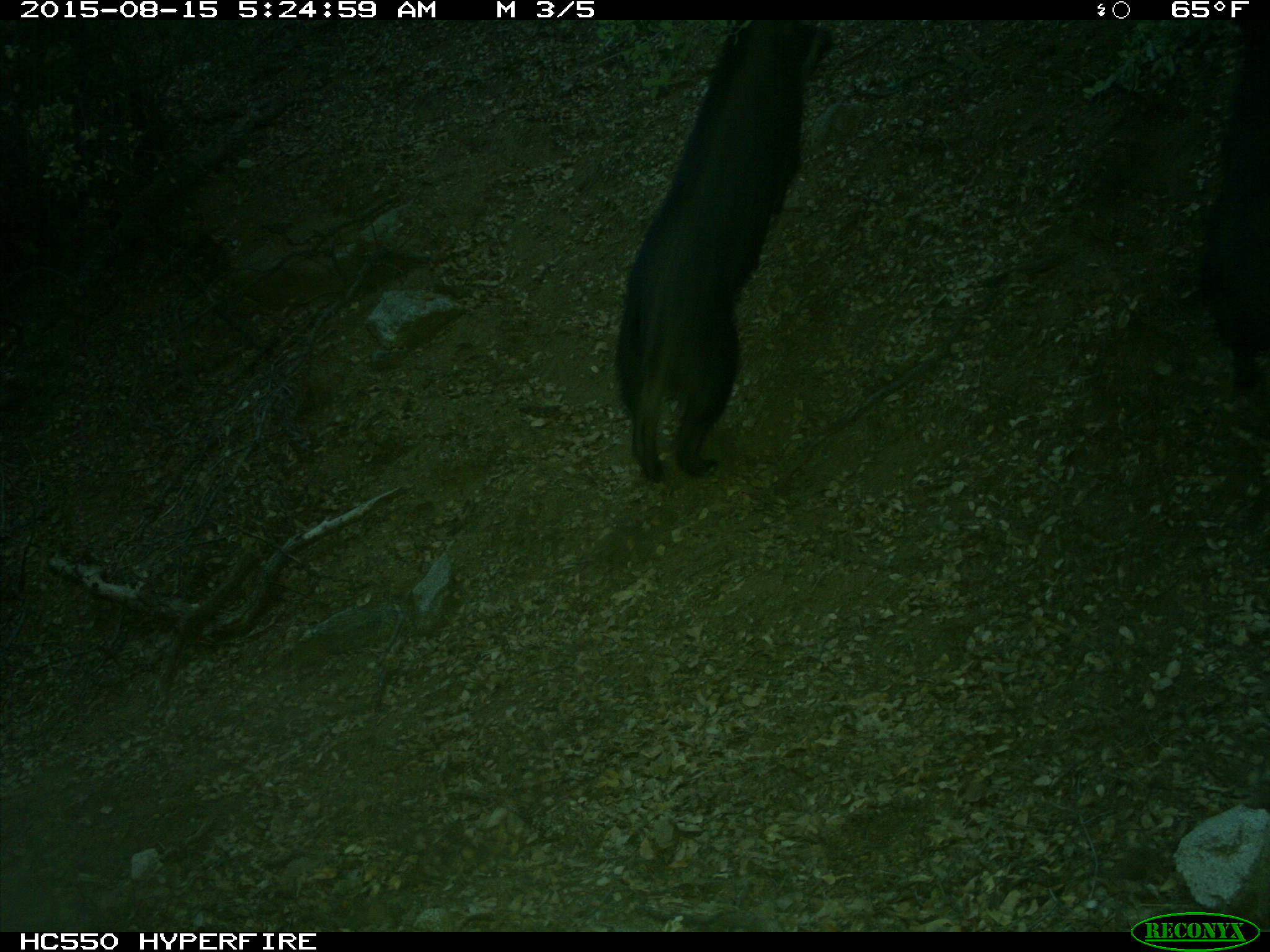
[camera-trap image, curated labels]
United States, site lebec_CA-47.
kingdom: Animalia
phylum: Chordata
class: Mammalia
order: Artiodactyla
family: Suidae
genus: Sus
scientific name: Sus scrofa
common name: wild boar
Sus scrofa (wild boar).